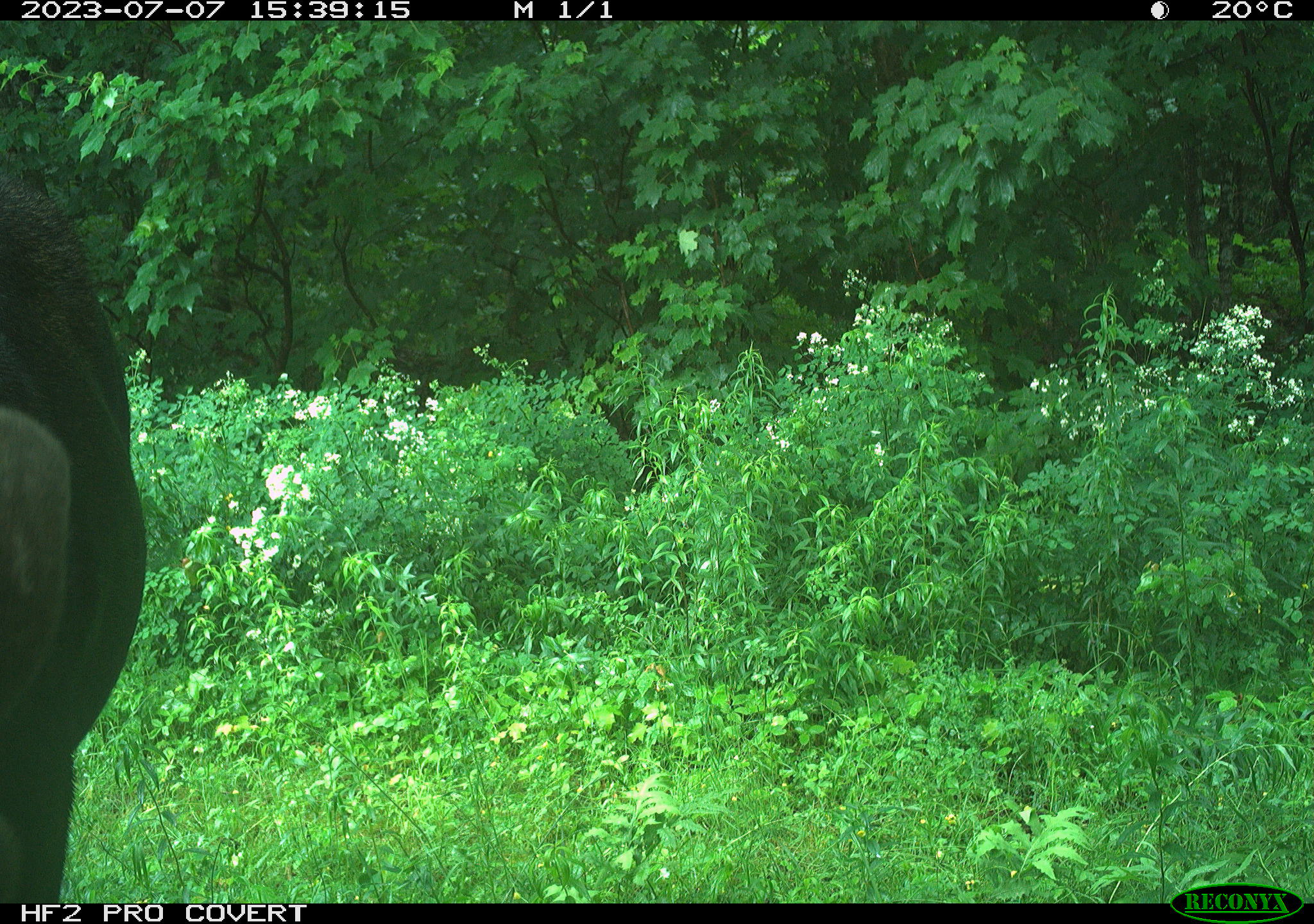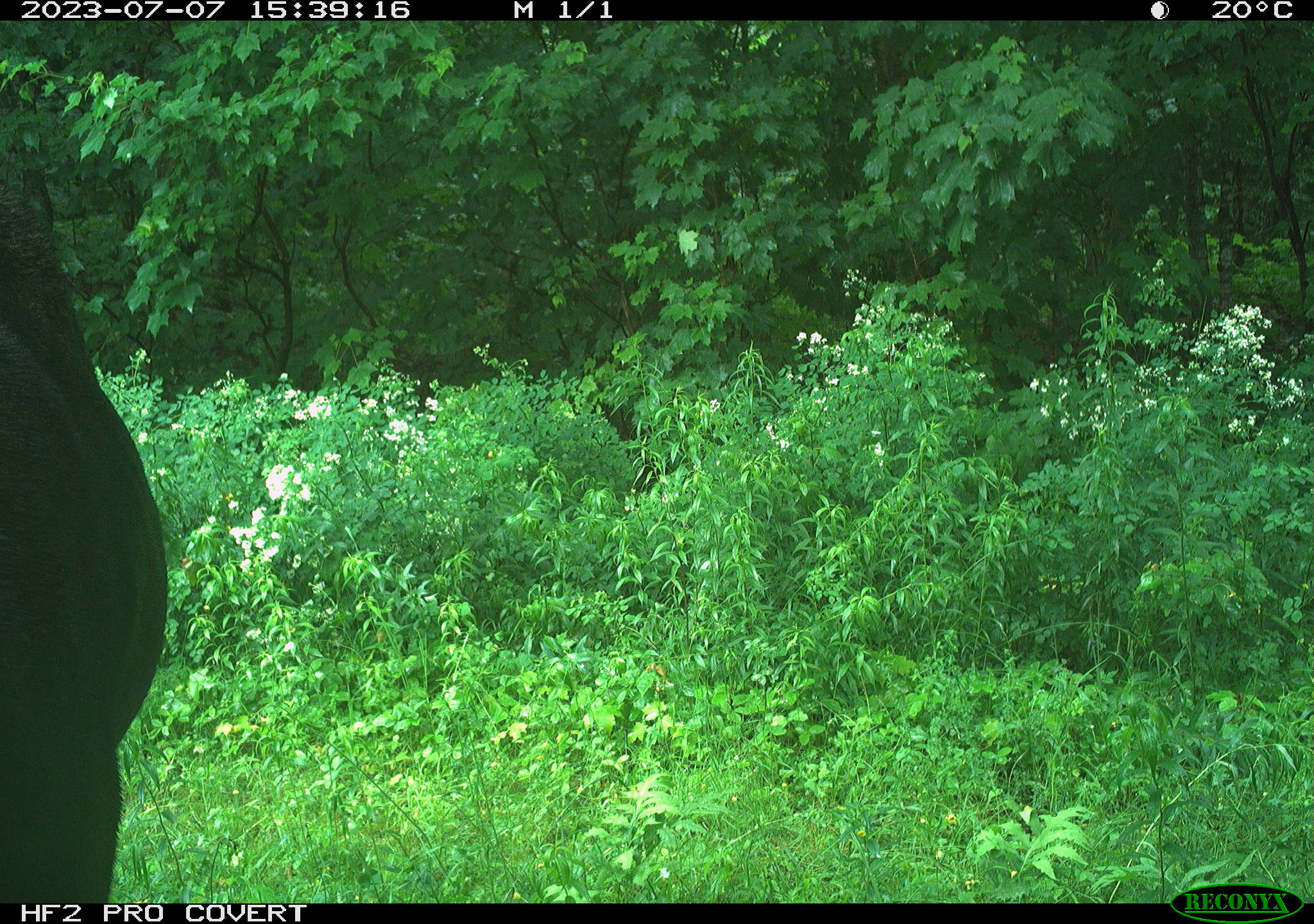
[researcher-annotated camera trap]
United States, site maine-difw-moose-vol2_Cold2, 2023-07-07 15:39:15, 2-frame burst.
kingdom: Animalia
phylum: Chordata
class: Mammalia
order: Artiodactyla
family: Cervidae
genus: Alces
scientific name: Alces alces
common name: moose